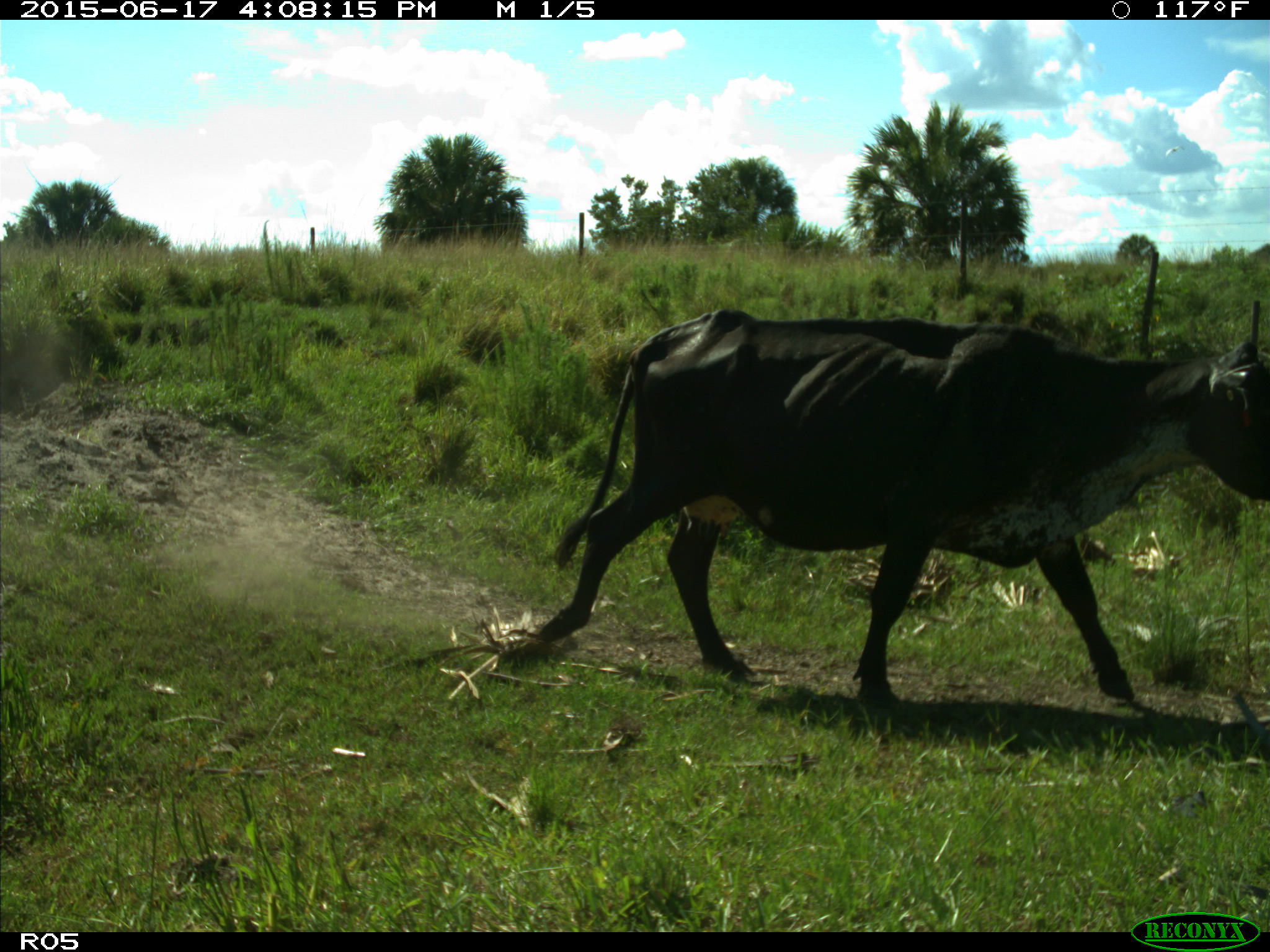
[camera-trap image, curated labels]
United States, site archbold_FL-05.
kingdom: Animalia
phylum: Chordata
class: Mammalia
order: Artiodactyla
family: Bovidae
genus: Bos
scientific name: Bos taurus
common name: domestic cow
Bos taurus (domestic cow).